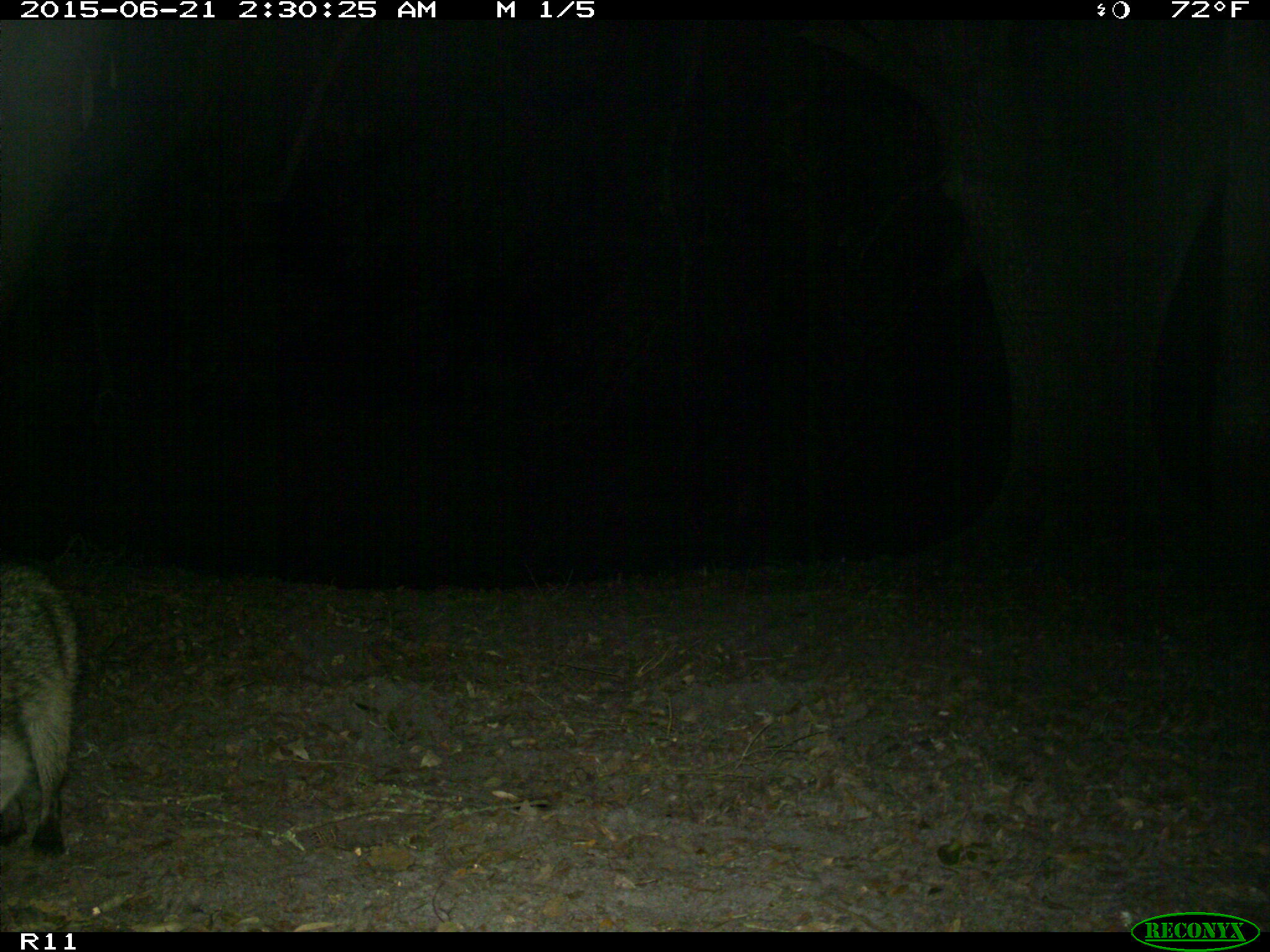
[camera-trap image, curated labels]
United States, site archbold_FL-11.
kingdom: Animalia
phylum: Chordata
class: Mammalia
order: Carnivora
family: Procyonidae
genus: Procyon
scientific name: Procyon lotor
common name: common raccoon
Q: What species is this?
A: Procyon lotor (common raccoon).